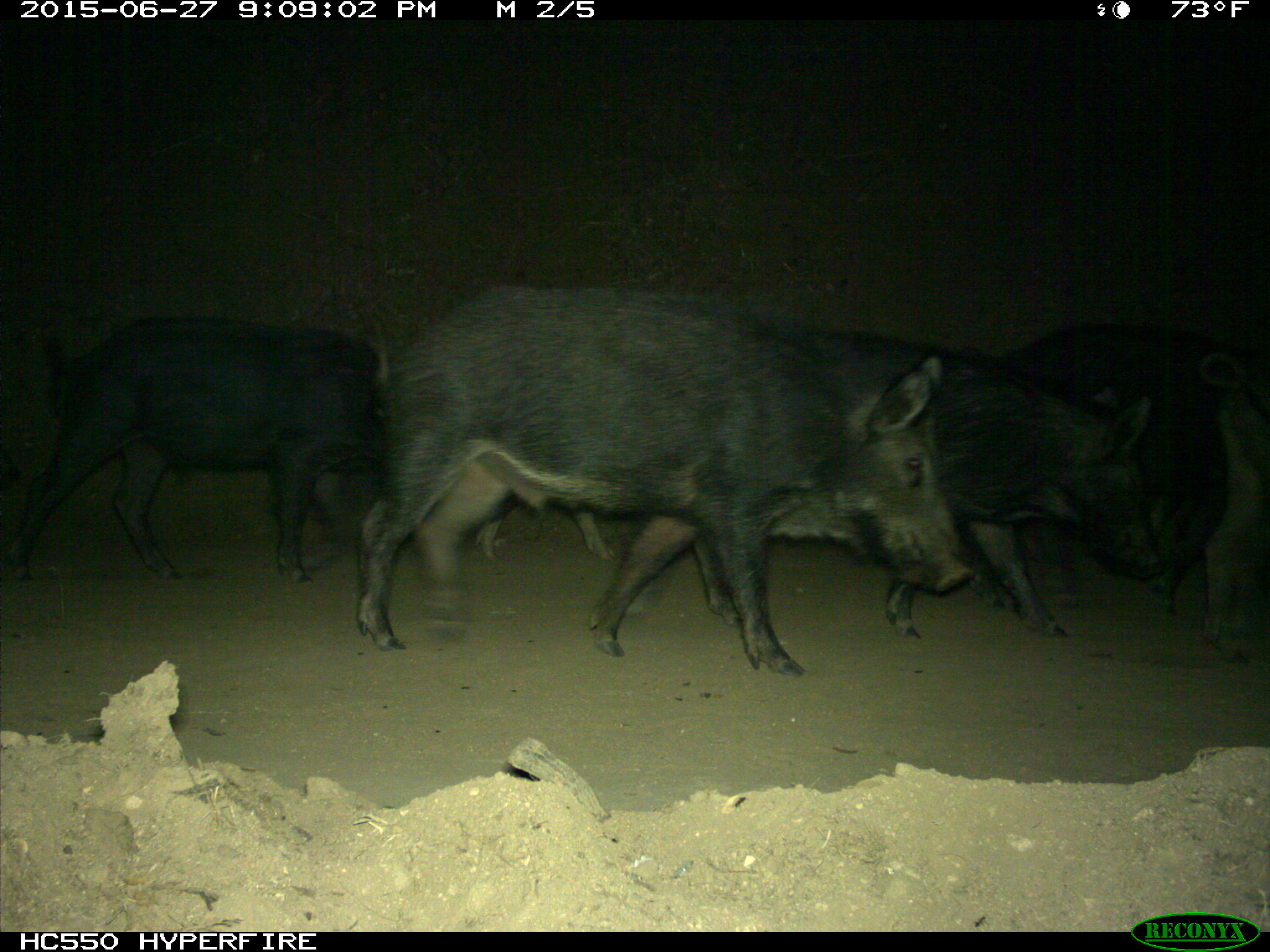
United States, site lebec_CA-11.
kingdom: Animalia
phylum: Chordata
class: Mammalia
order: Artiodactyla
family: Suidae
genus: Sus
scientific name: Sus scrofa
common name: wild boar